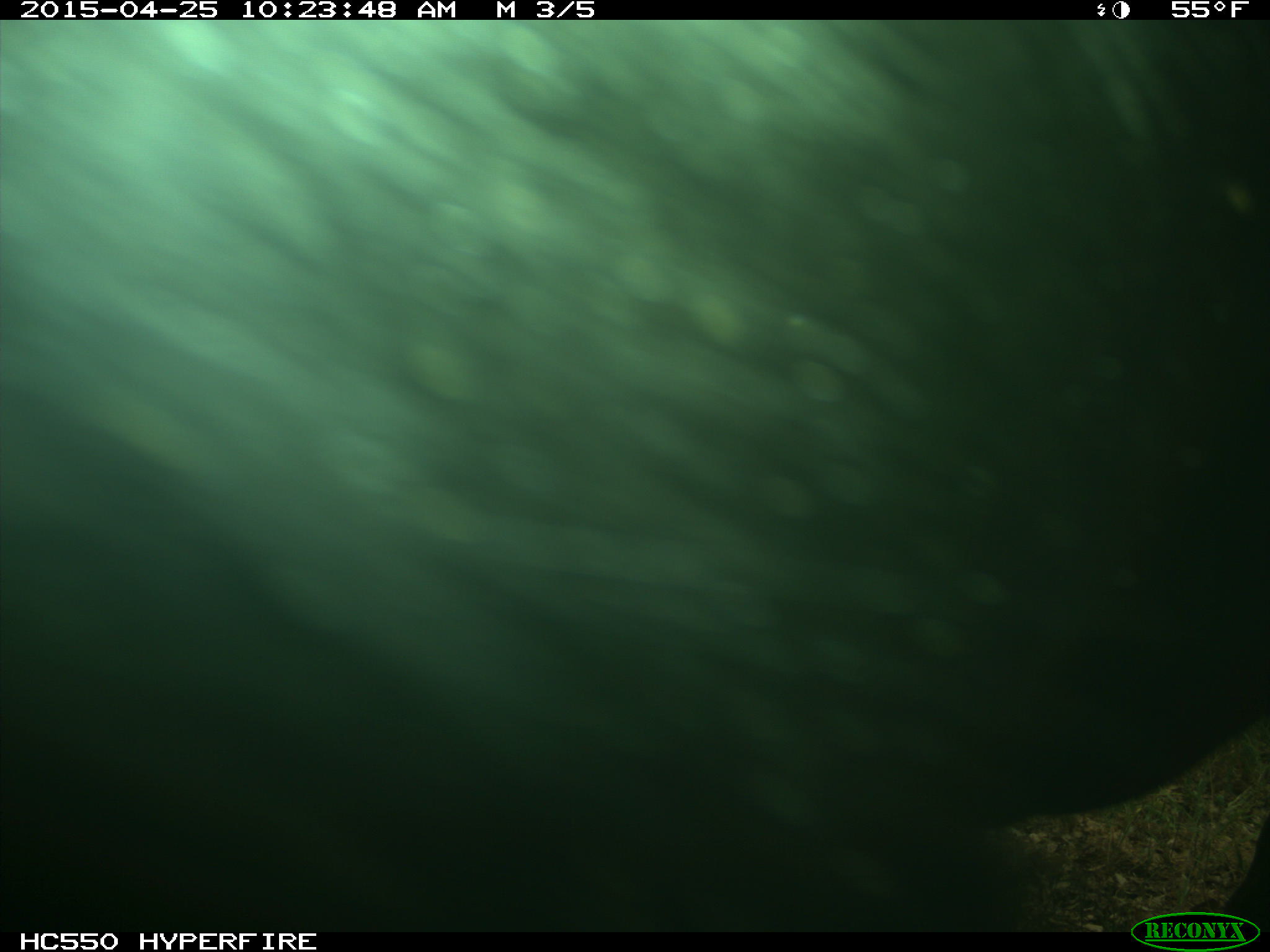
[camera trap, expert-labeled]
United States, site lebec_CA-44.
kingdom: Animalia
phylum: Chordata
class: Mammalia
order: Artiodactyla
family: Suidae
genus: Sus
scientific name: Sus scrofa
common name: wild boar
Sus scrofa (wild boar).